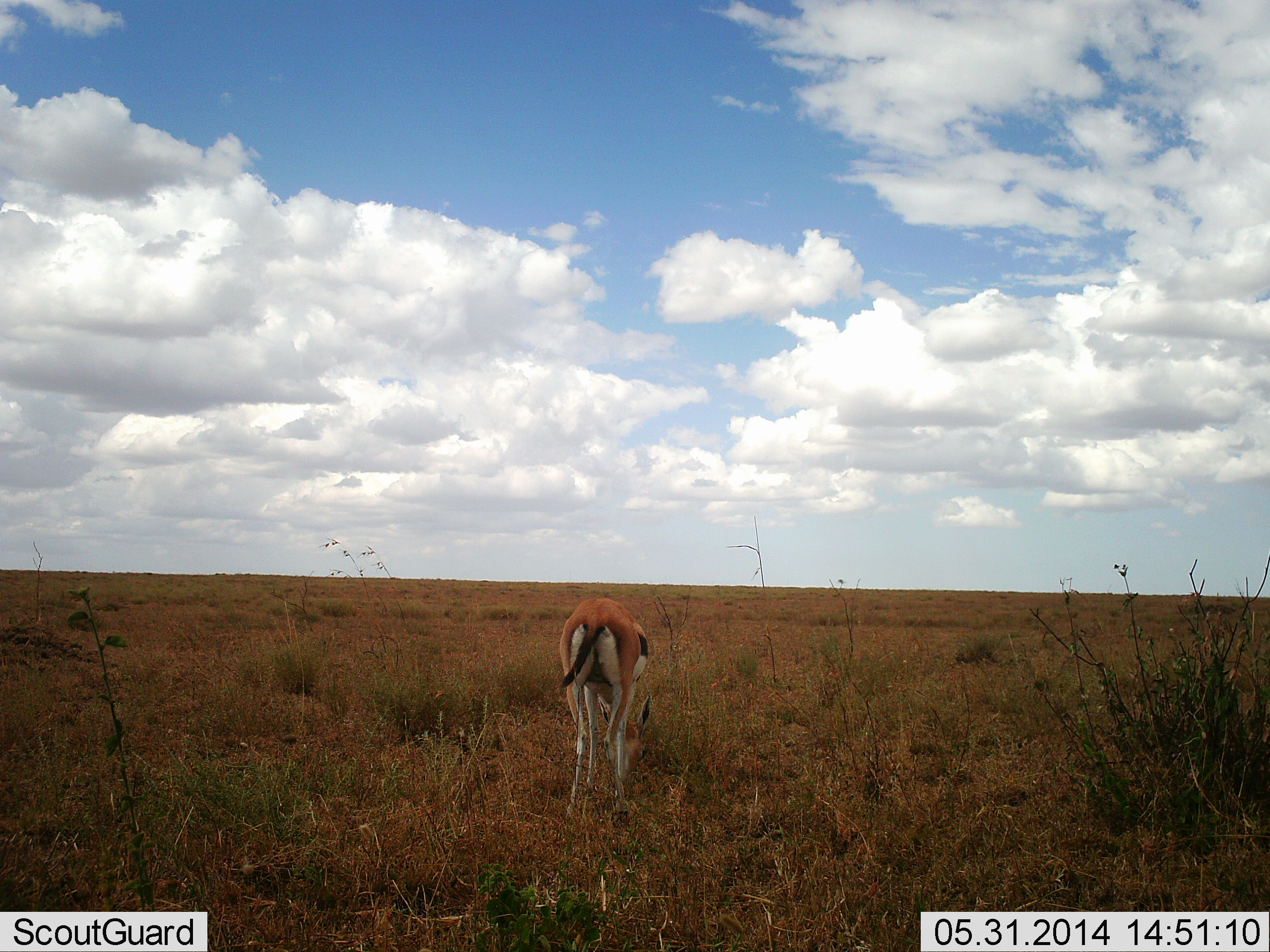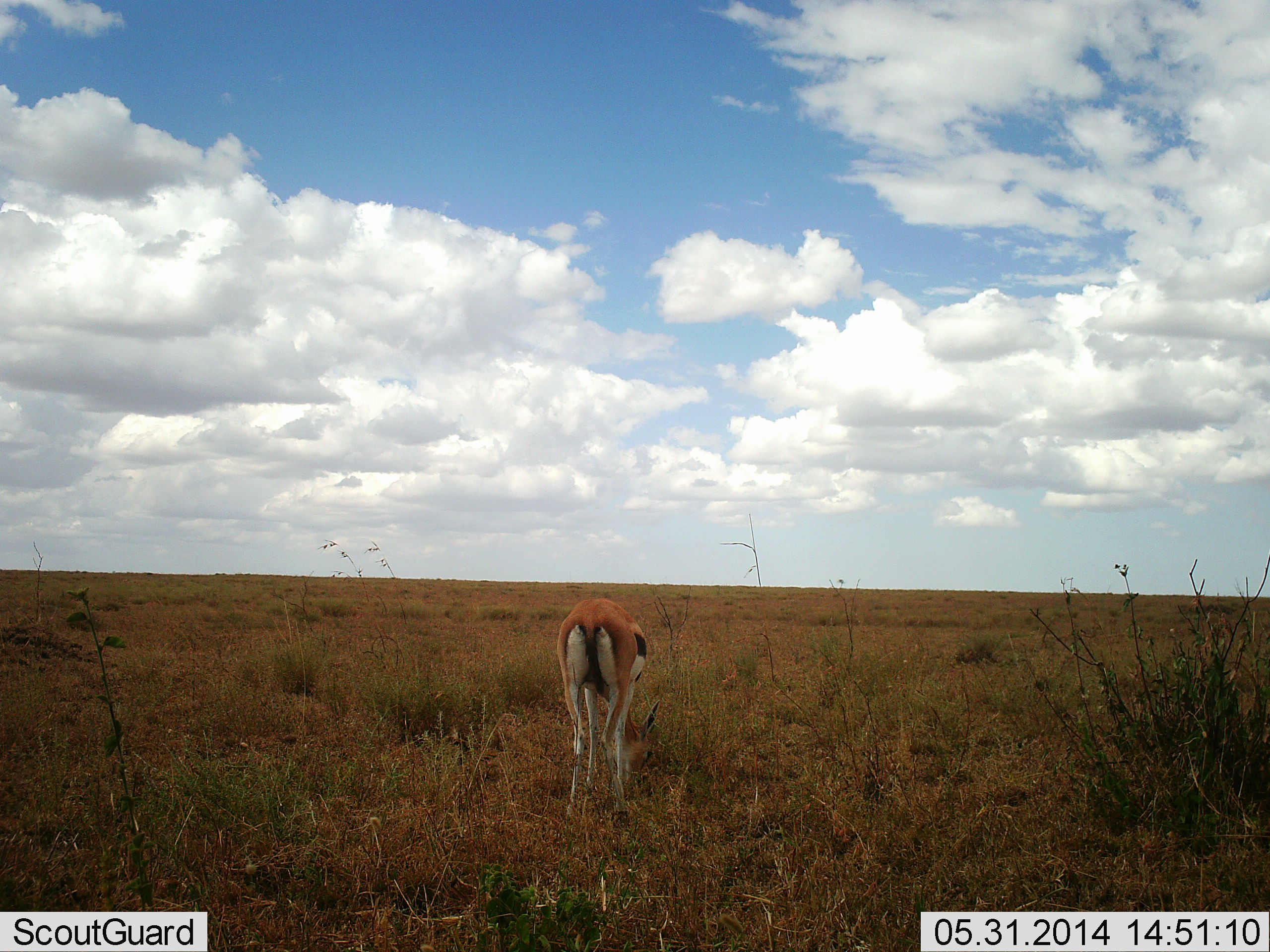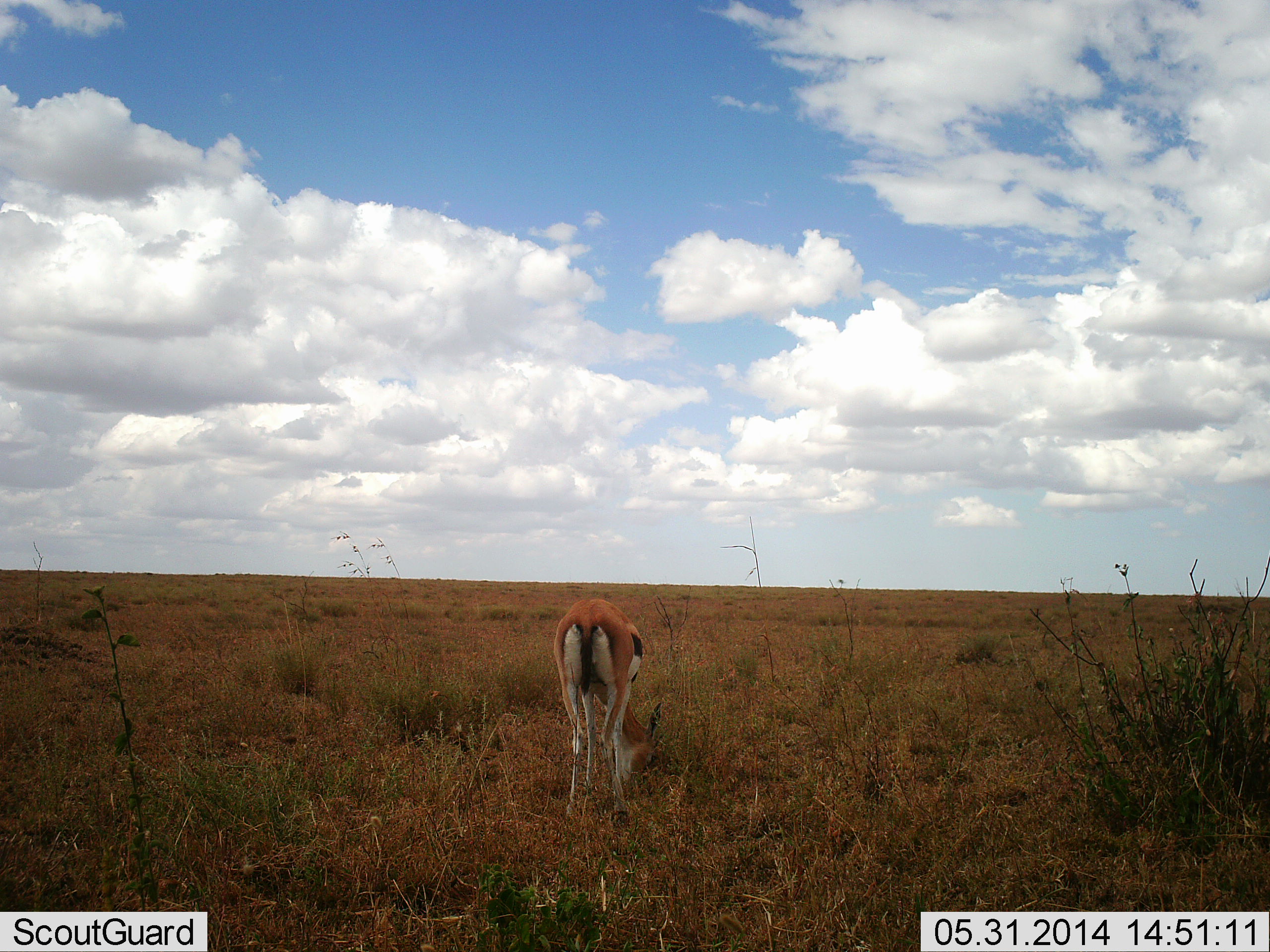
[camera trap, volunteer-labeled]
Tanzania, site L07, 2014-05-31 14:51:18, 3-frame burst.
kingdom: Animalia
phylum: Chordata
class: Mammalia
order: Artiodactyla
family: Bovidae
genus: Eudorcas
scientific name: Eudorcas thomsonii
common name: thomson's gazelle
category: gazellethomsons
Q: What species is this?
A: Gazellethomsons (thomson's gazelle) (Eudorcas thomsonii).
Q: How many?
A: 1.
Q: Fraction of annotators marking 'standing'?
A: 20%.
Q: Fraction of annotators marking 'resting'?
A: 0%.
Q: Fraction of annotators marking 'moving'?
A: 0%.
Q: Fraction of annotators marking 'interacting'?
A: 0%.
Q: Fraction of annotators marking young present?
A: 0%.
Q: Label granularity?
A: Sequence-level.